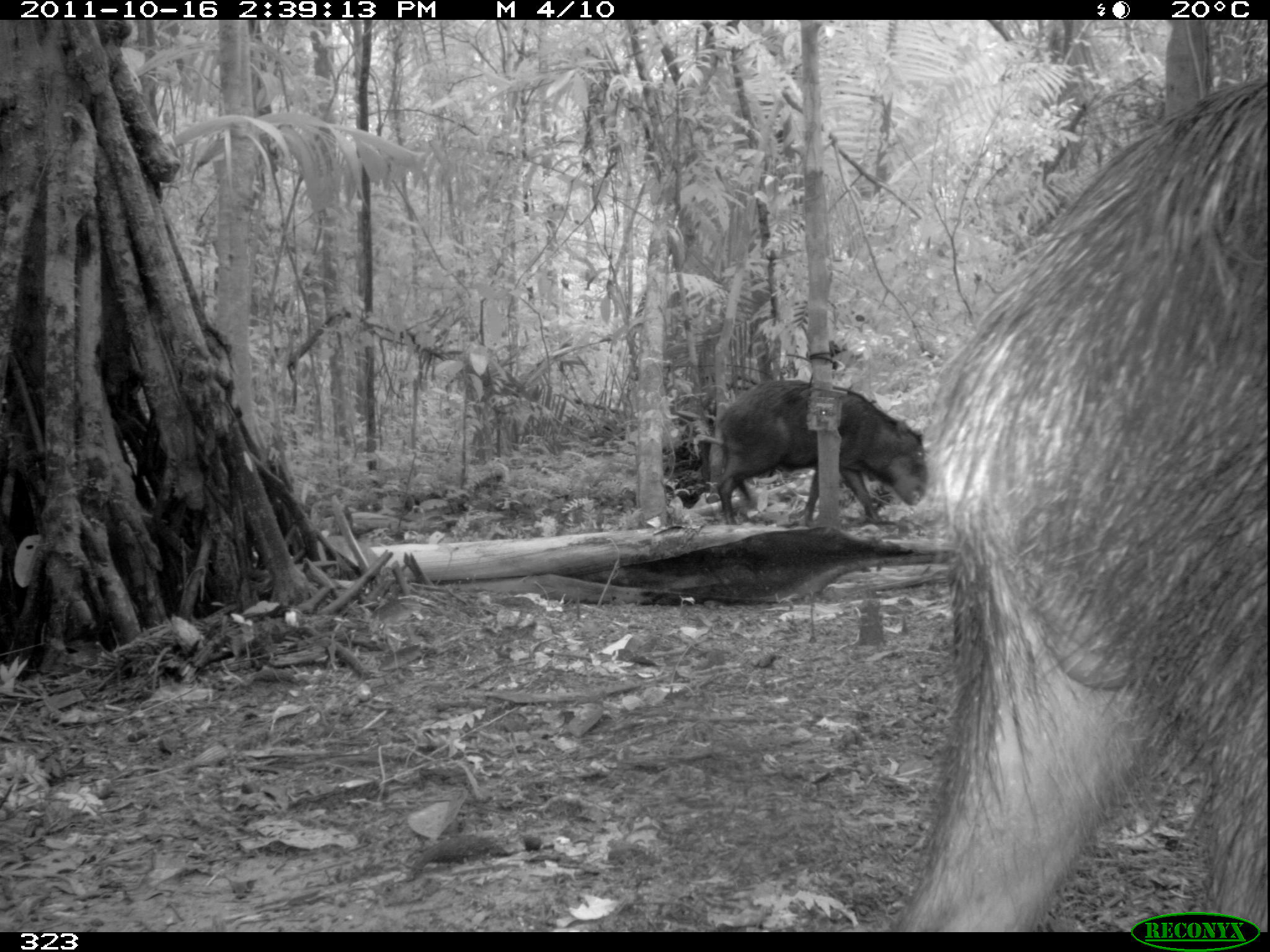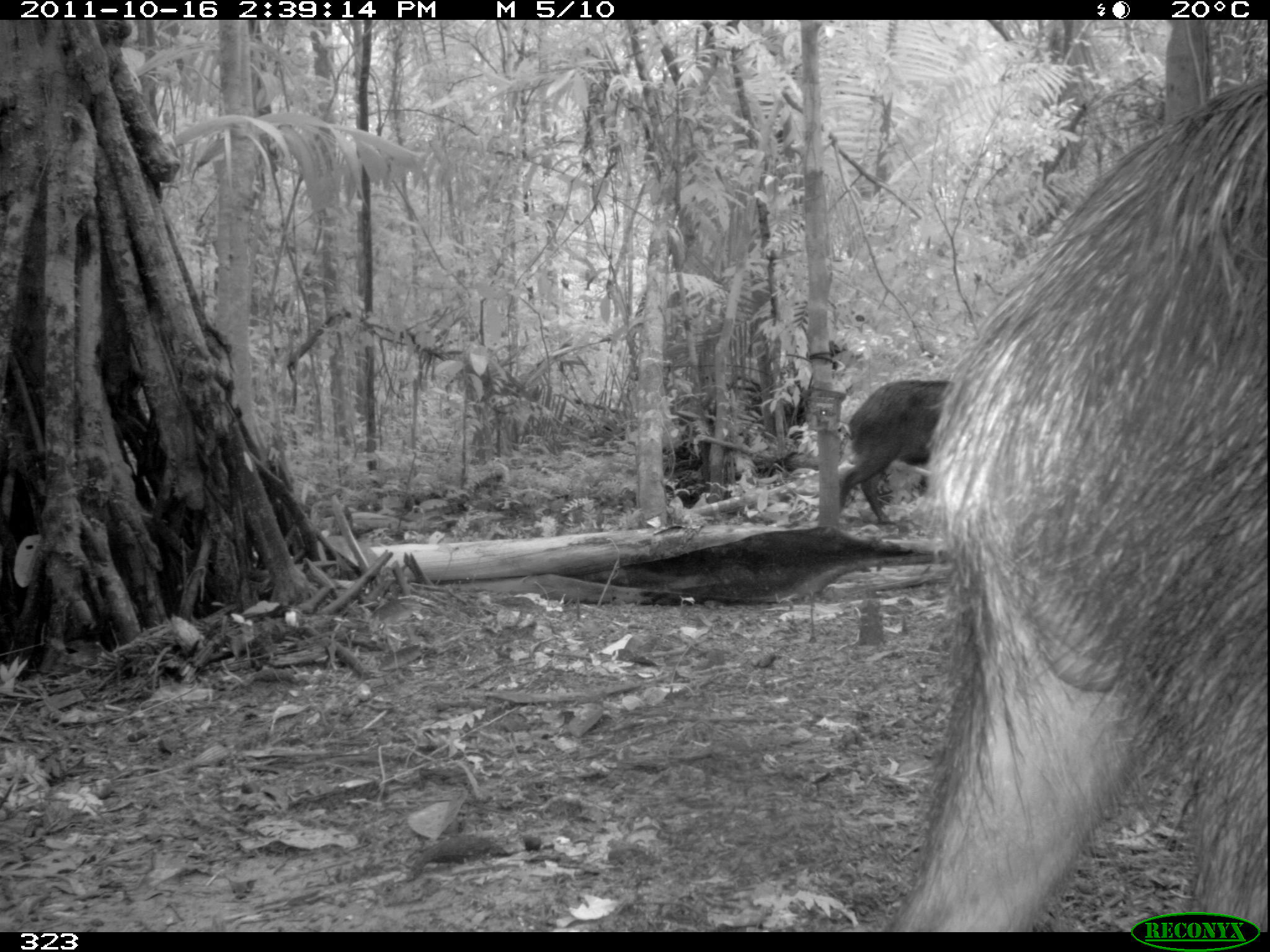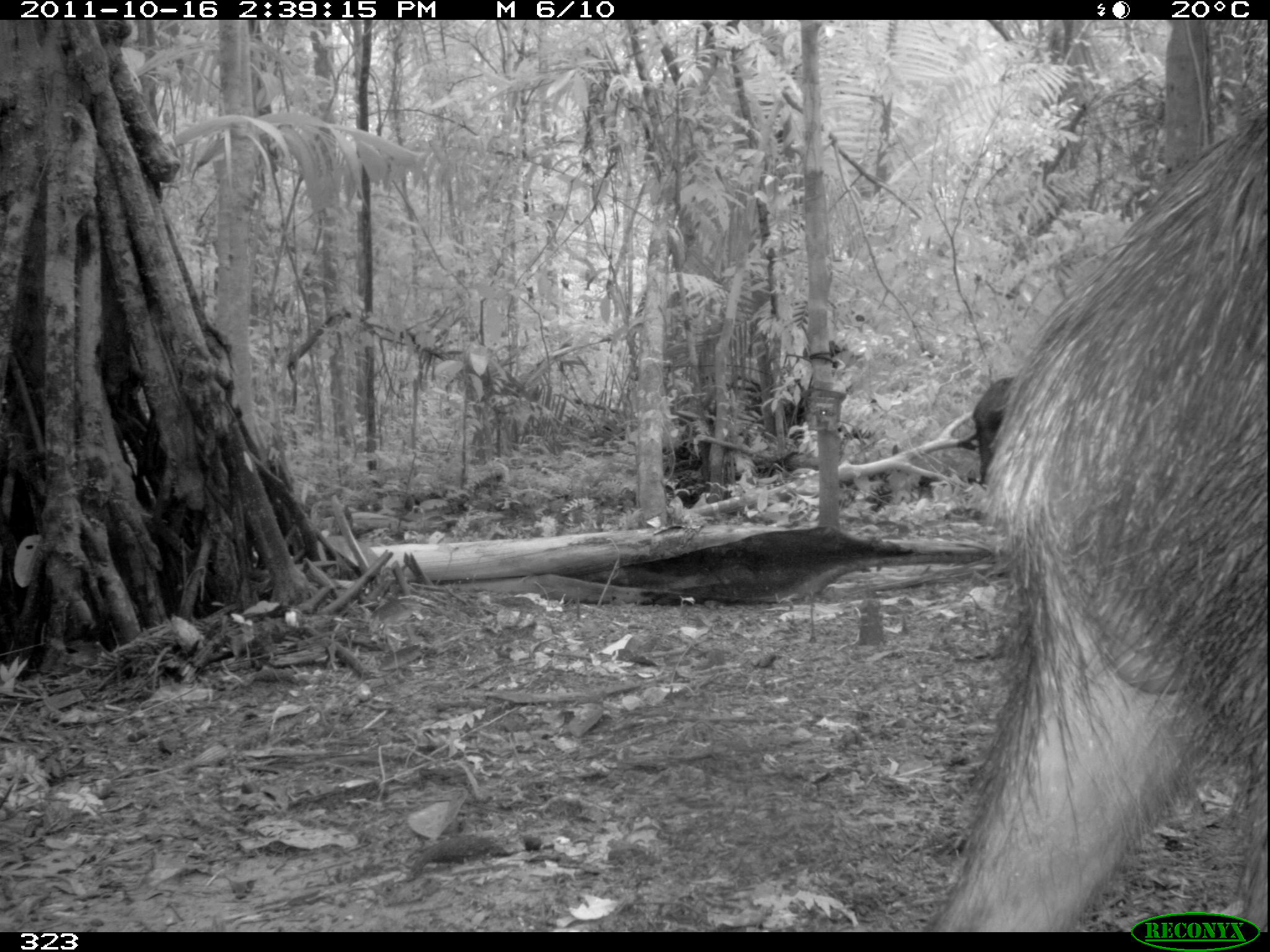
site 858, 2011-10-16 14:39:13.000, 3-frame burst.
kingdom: Animalia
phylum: Chordata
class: Mammalia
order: Artiodactyla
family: Tayassuidae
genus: Tayassu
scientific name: Tayassu pecari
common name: white-lipped peccary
Tayassu pecari (white-lipped peccary).